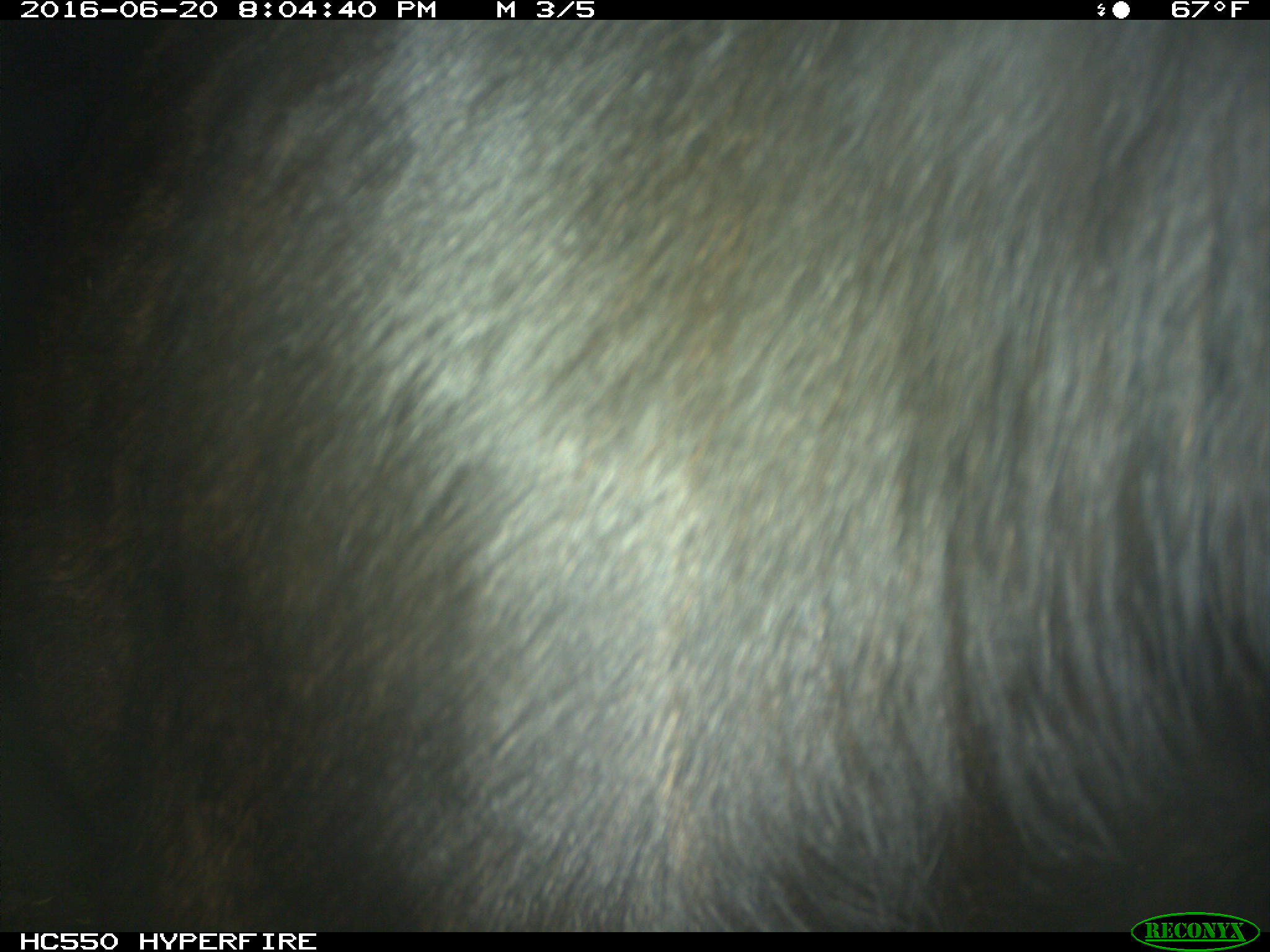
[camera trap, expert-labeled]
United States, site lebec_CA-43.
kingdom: Animalia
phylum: Chordata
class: Mammalia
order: Artiodactyla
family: Bovidae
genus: Bos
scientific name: Bos taurus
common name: domestic cow